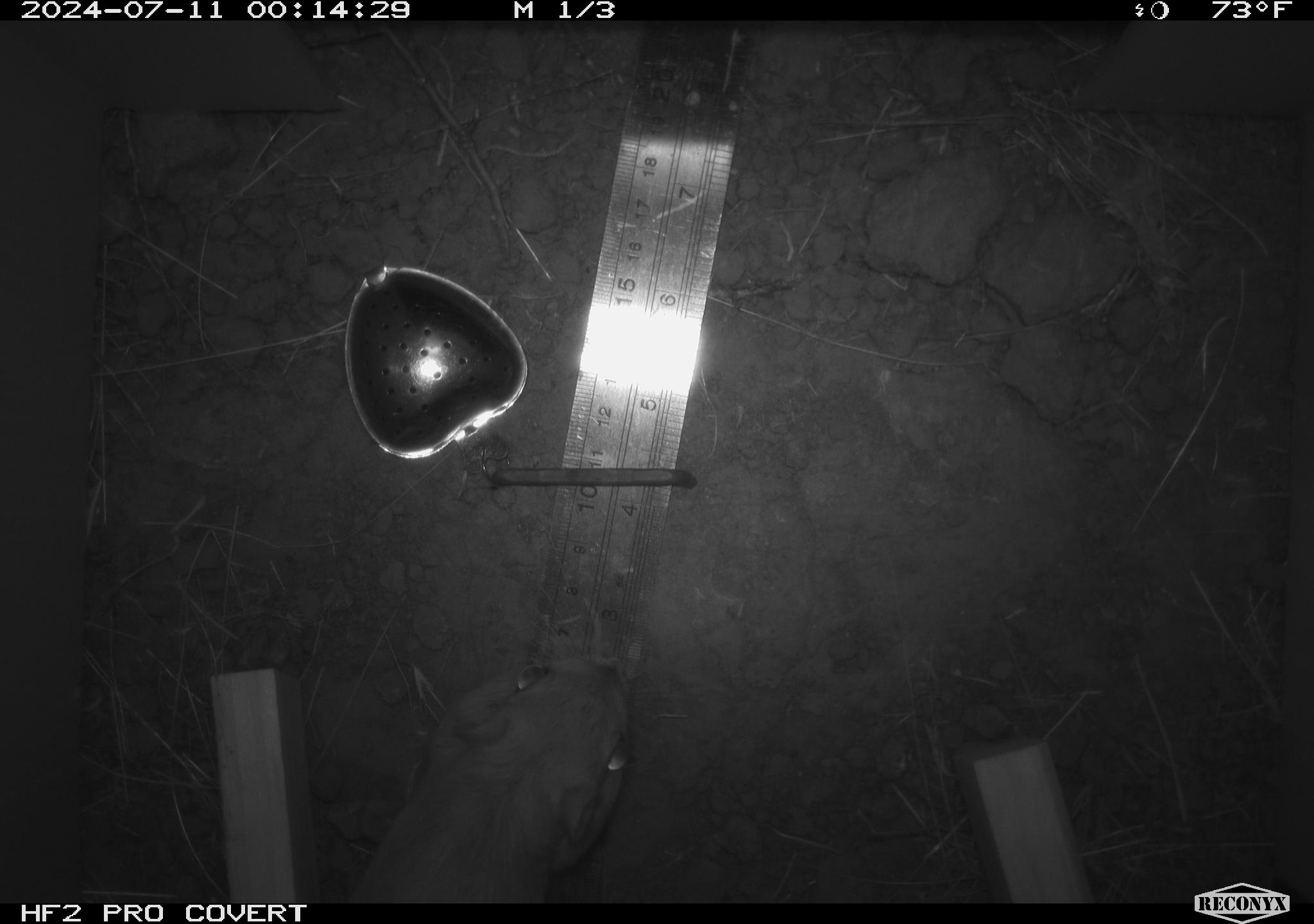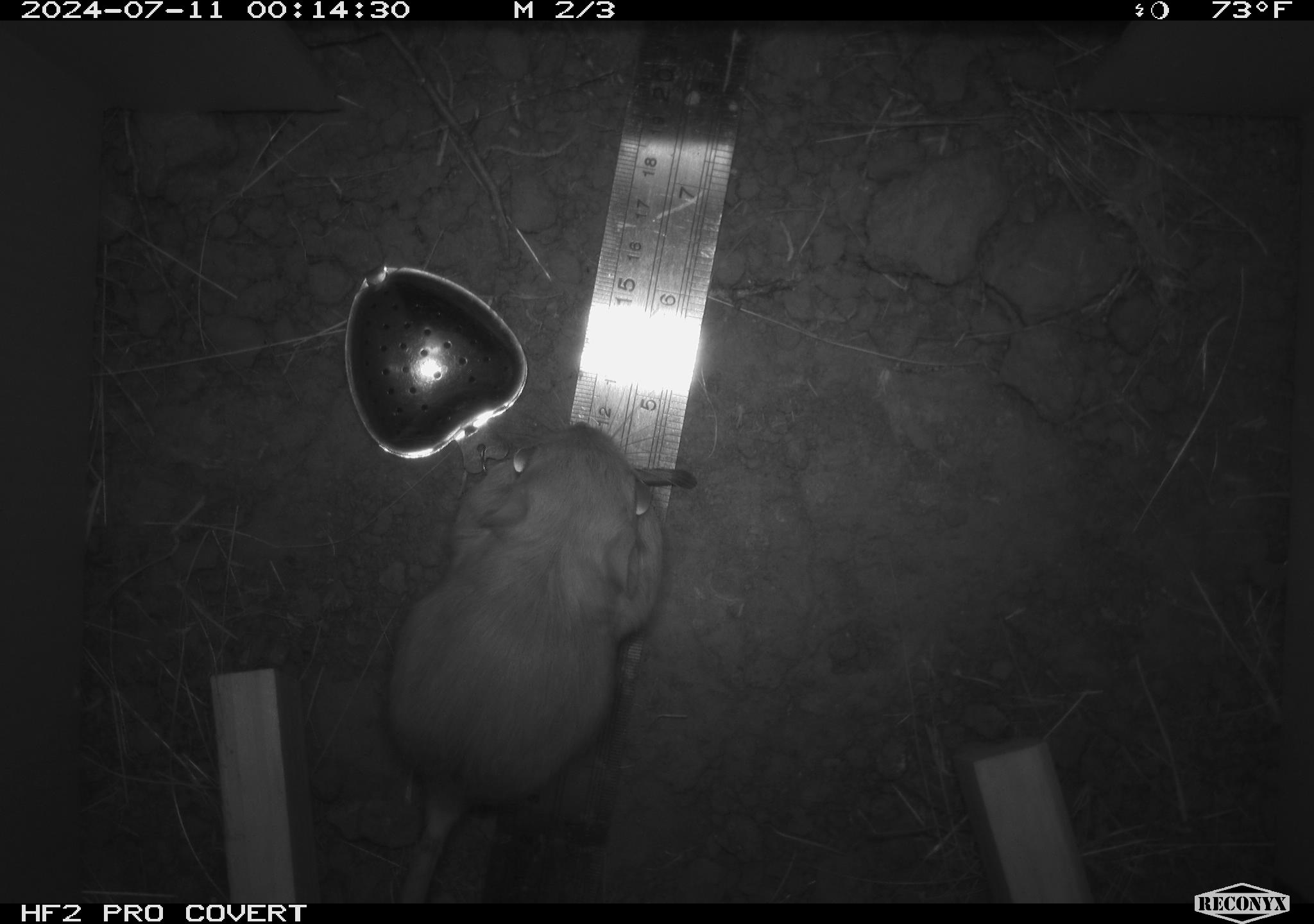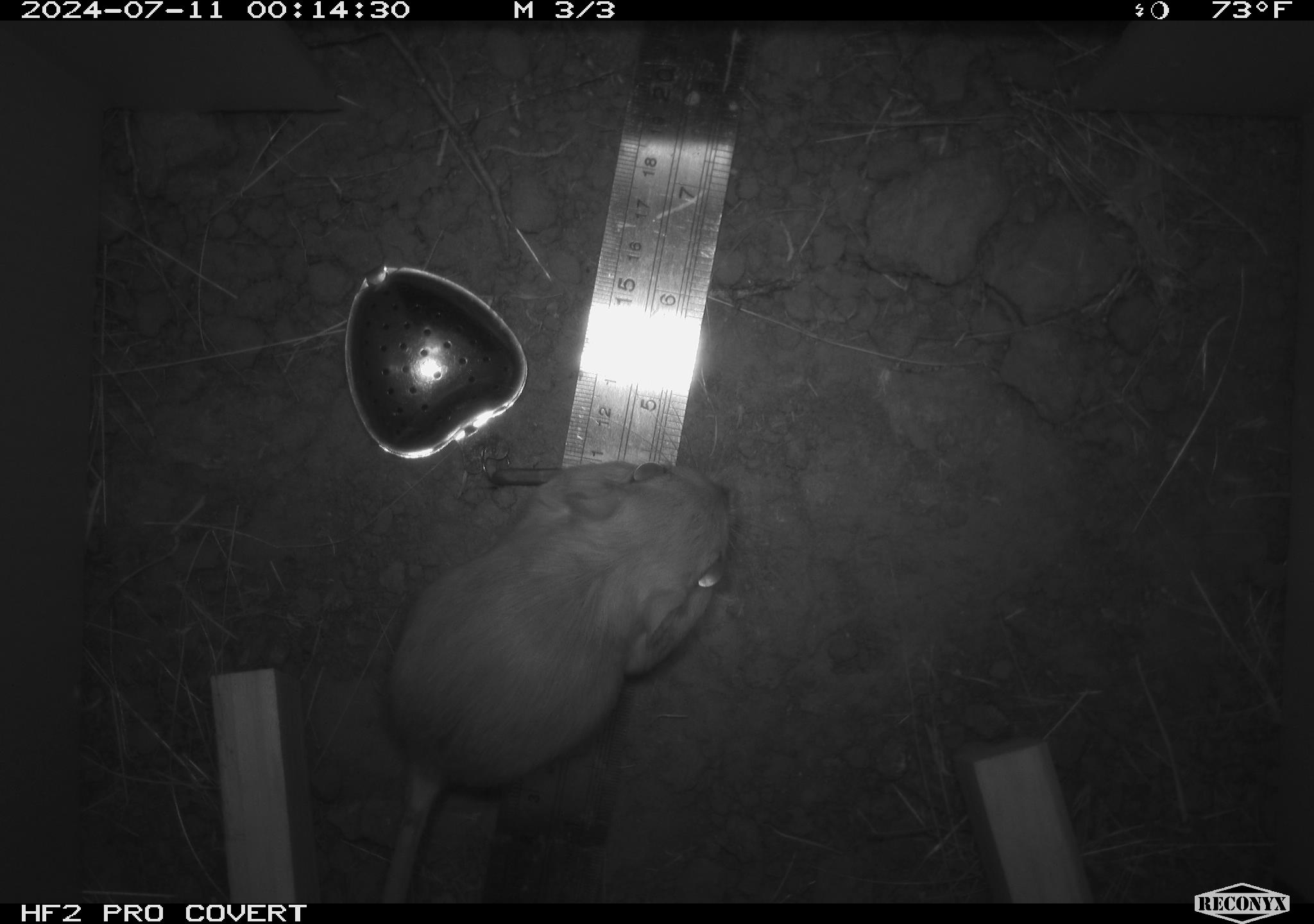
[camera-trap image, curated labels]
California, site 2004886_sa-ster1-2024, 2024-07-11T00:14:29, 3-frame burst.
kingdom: Animalia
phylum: Chordata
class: Mammalia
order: Rodentia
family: Heteromyidae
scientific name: Heteromyidae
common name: kangaroo rats and pocket mice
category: heteromyidae family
Heteromyidae family (kangaroo rats and pocket mice) (Heteromyidae).